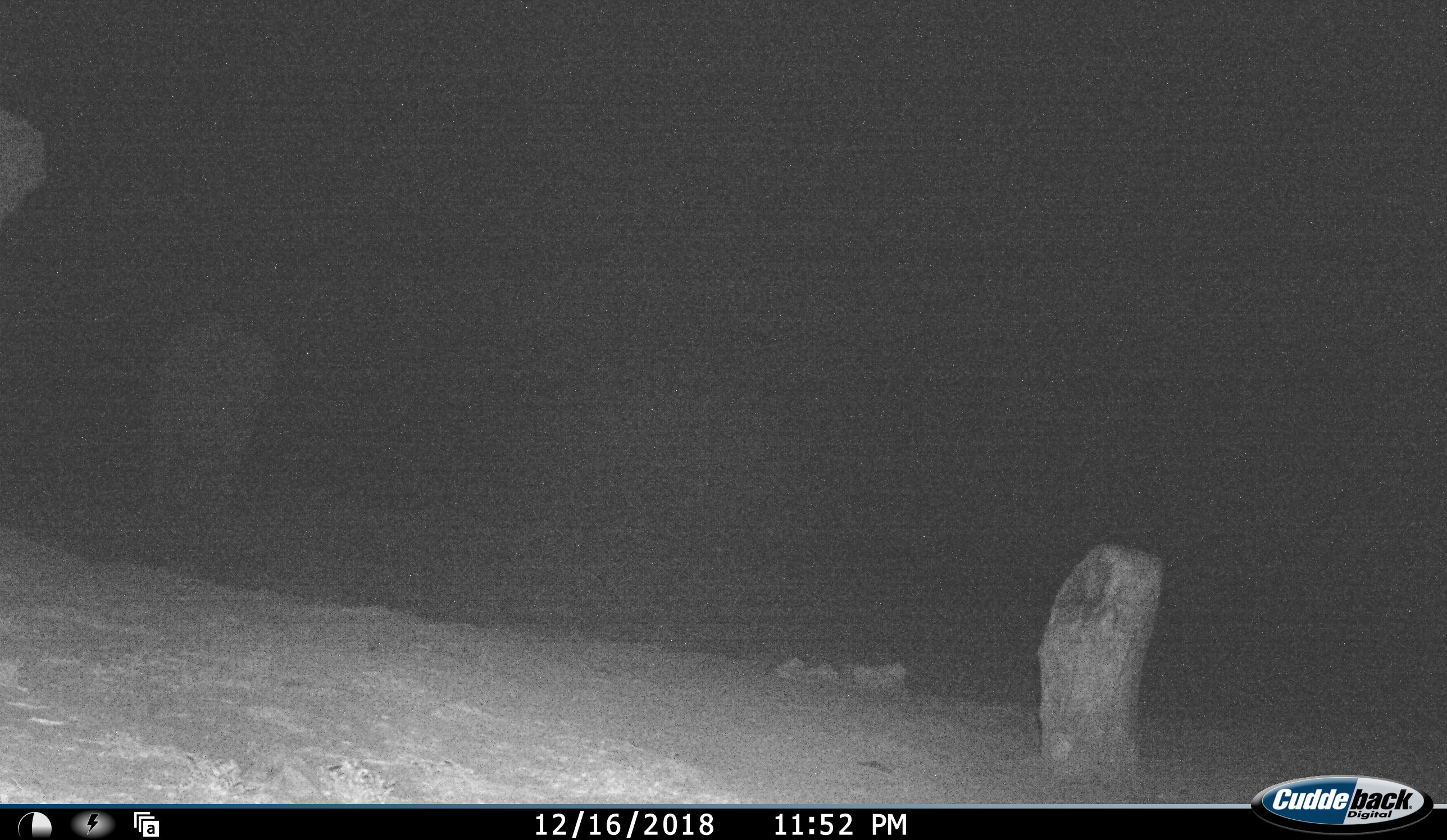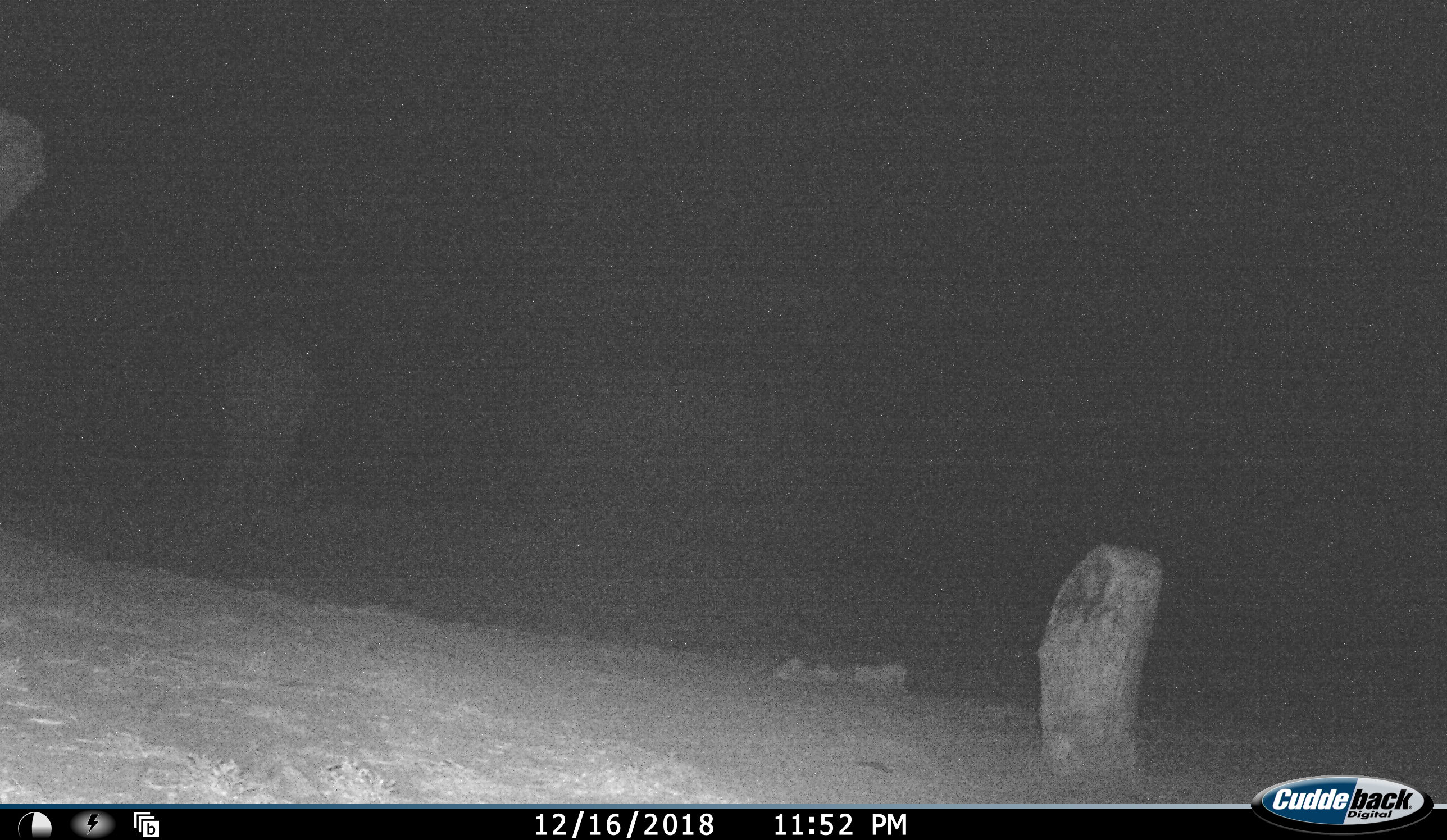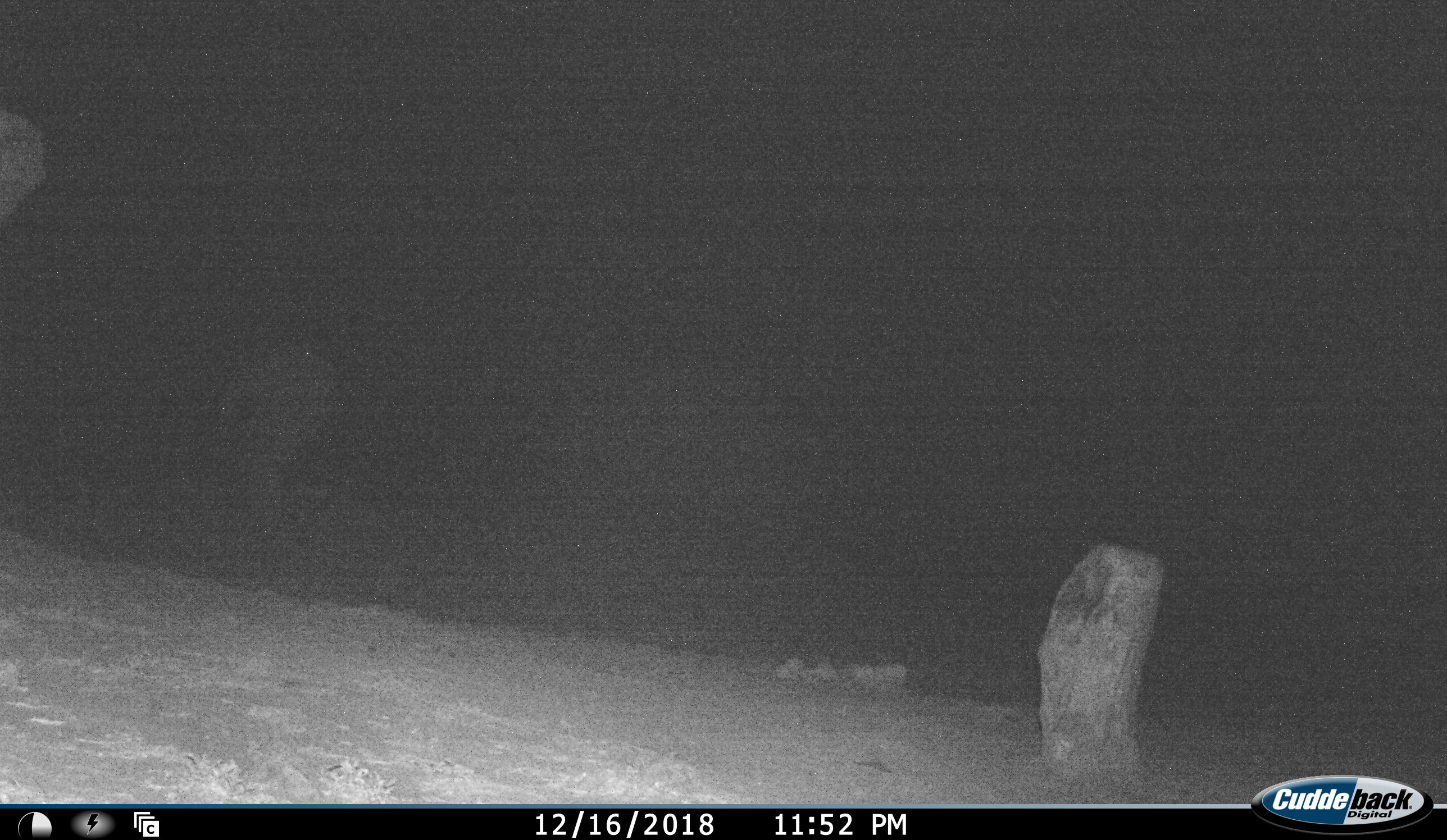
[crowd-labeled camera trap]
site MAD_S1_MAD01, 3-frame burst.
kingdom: Animalia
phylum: Chordata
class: Mammalia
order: Proboscidea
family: Elephantidae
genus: Loxodonta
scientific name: Loxodonta africana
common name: african bush elephant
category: elephant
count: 1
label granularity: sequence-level